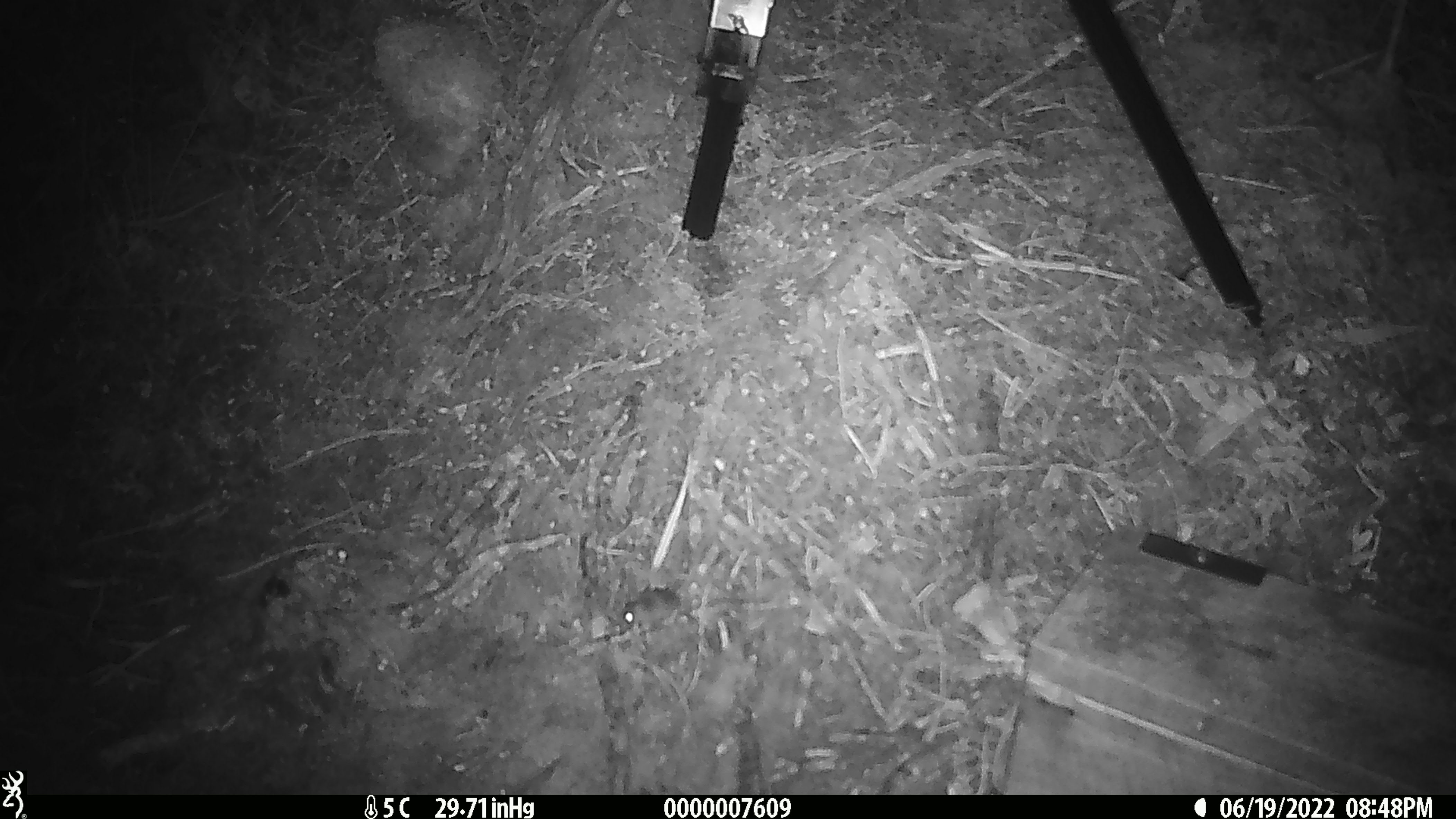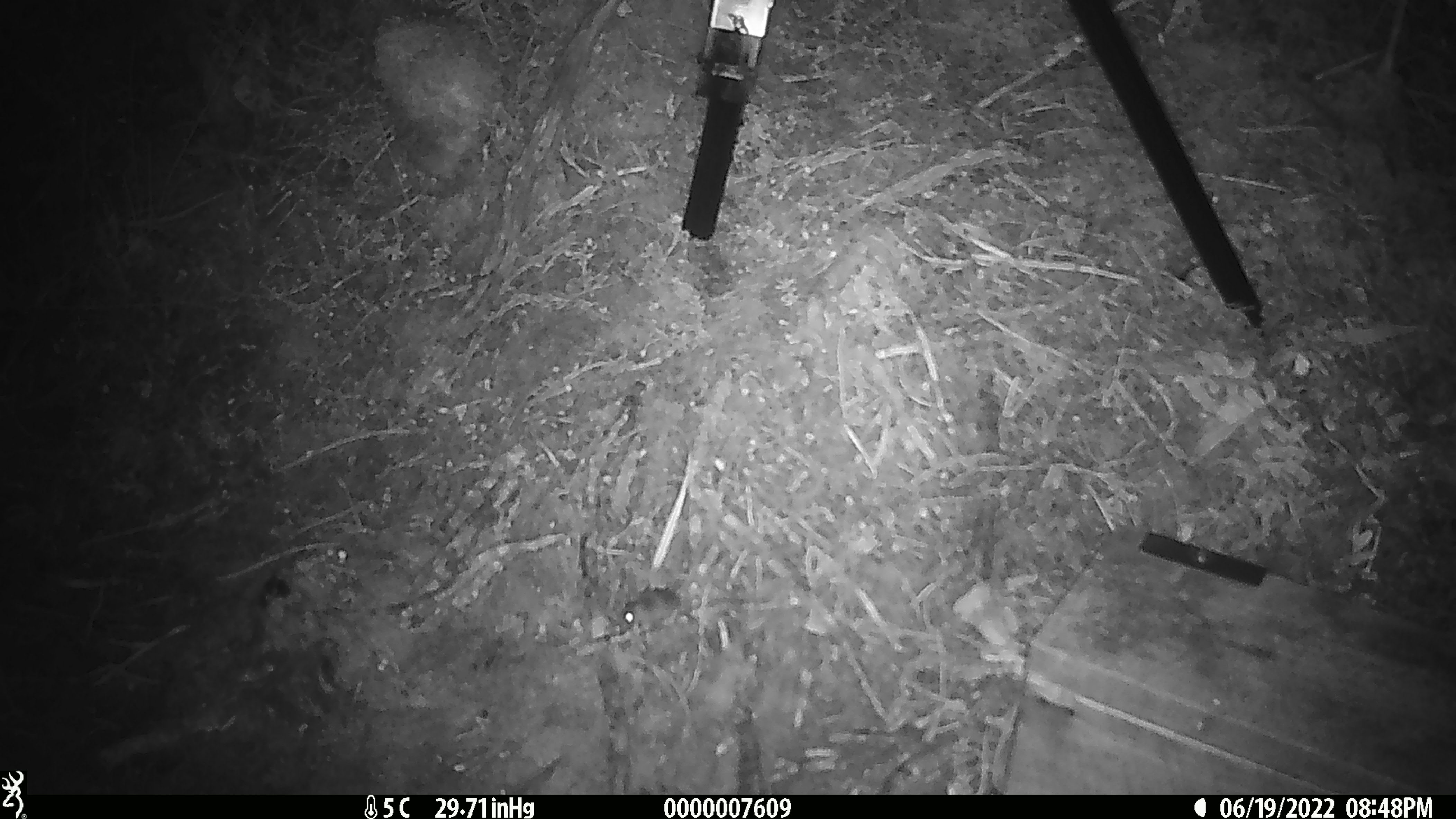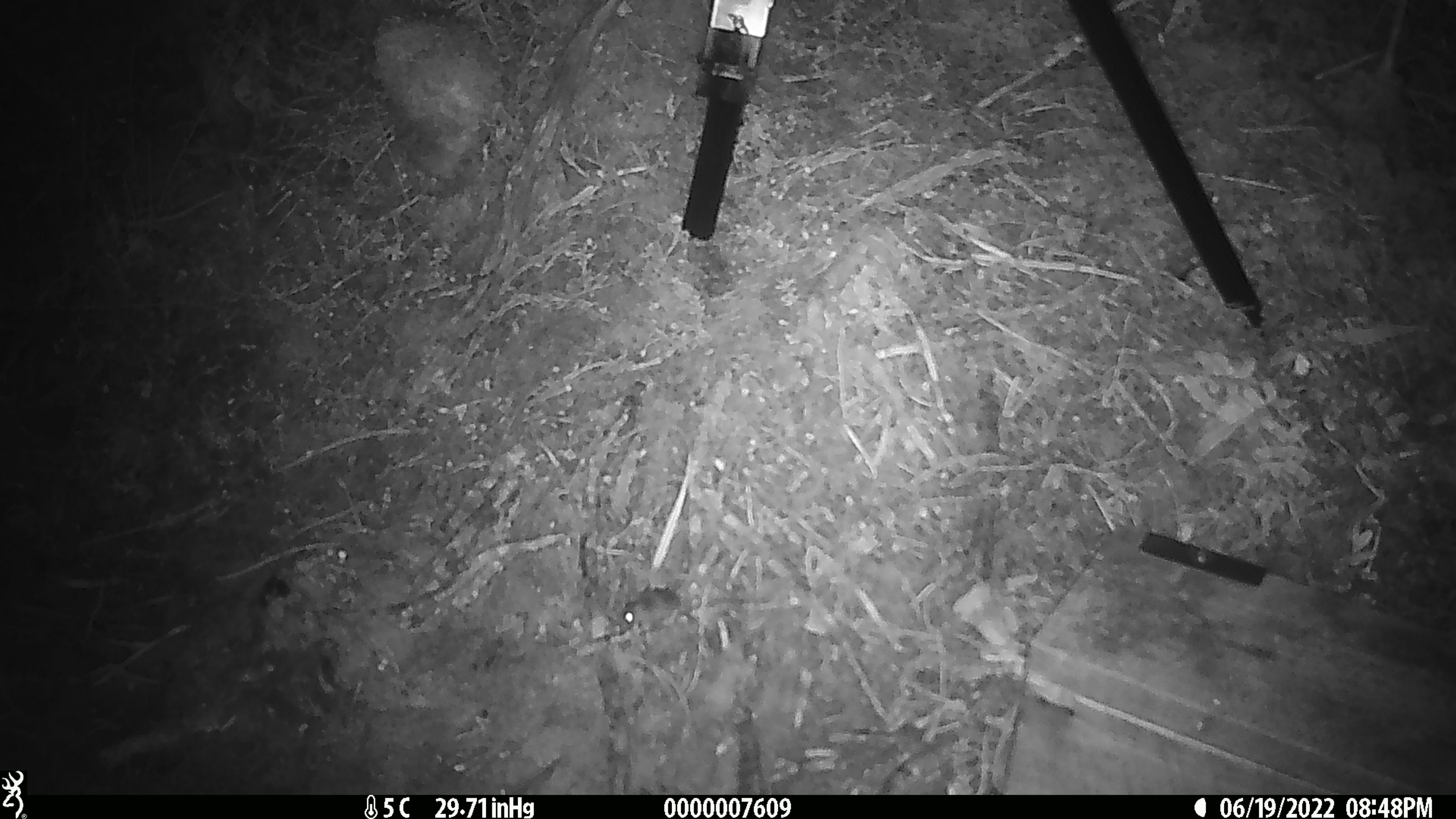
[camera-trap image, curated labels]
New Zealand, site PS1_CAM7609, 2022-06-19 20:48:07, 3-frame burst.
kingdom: Animalia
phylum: Chordata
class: Mammalia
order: Rodentia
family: Muridae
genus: Mus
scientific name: Mus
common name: mouse